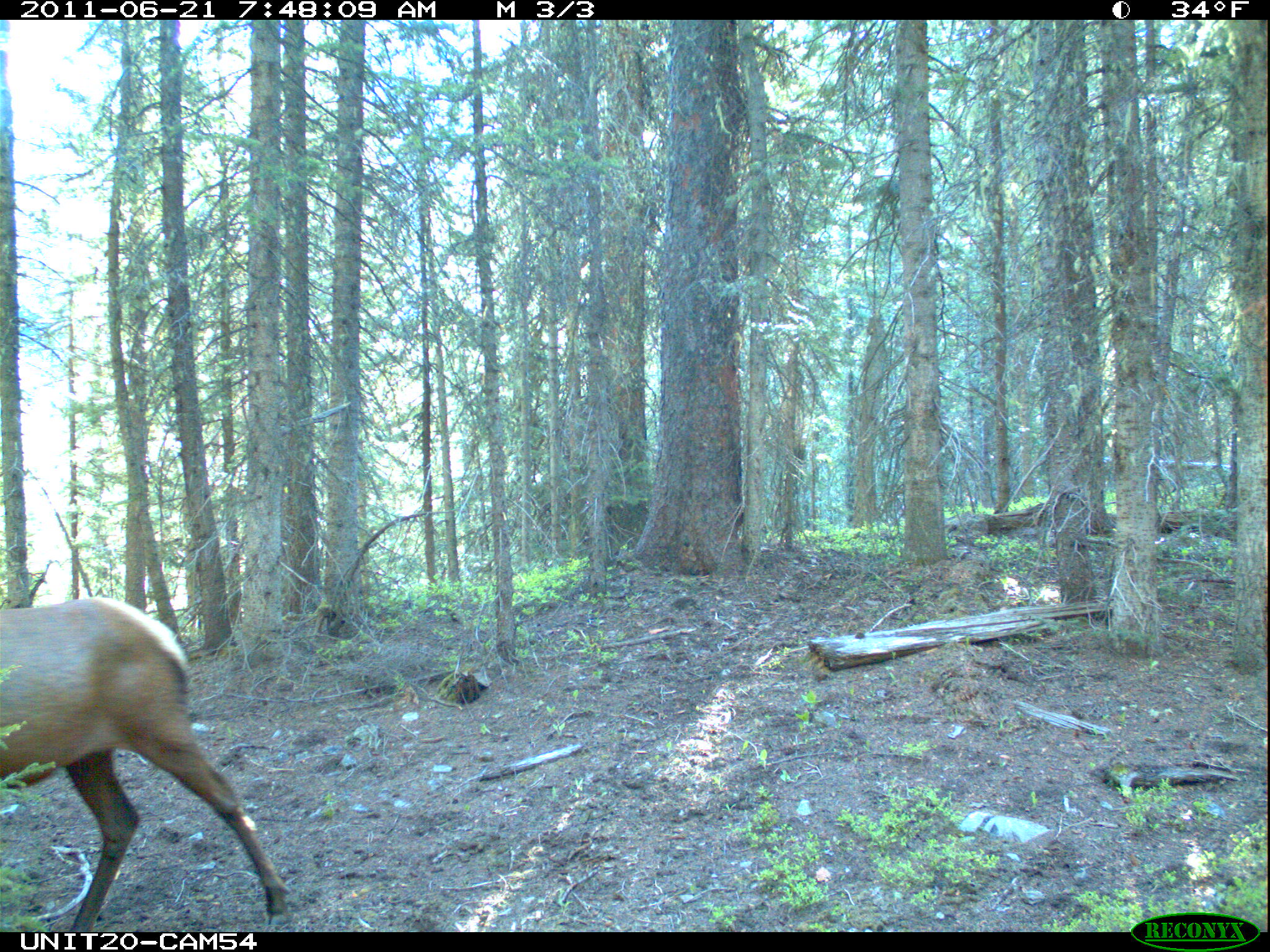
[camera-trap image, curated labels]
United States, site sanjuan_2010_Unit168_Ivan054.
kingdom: Animalia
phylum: Chordata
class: Mammalia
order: Artiodactyla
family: Cervidae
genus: Cervus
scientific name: Cervus elaphus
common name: red deer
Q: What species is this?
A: Cervus elaphus (red deer).